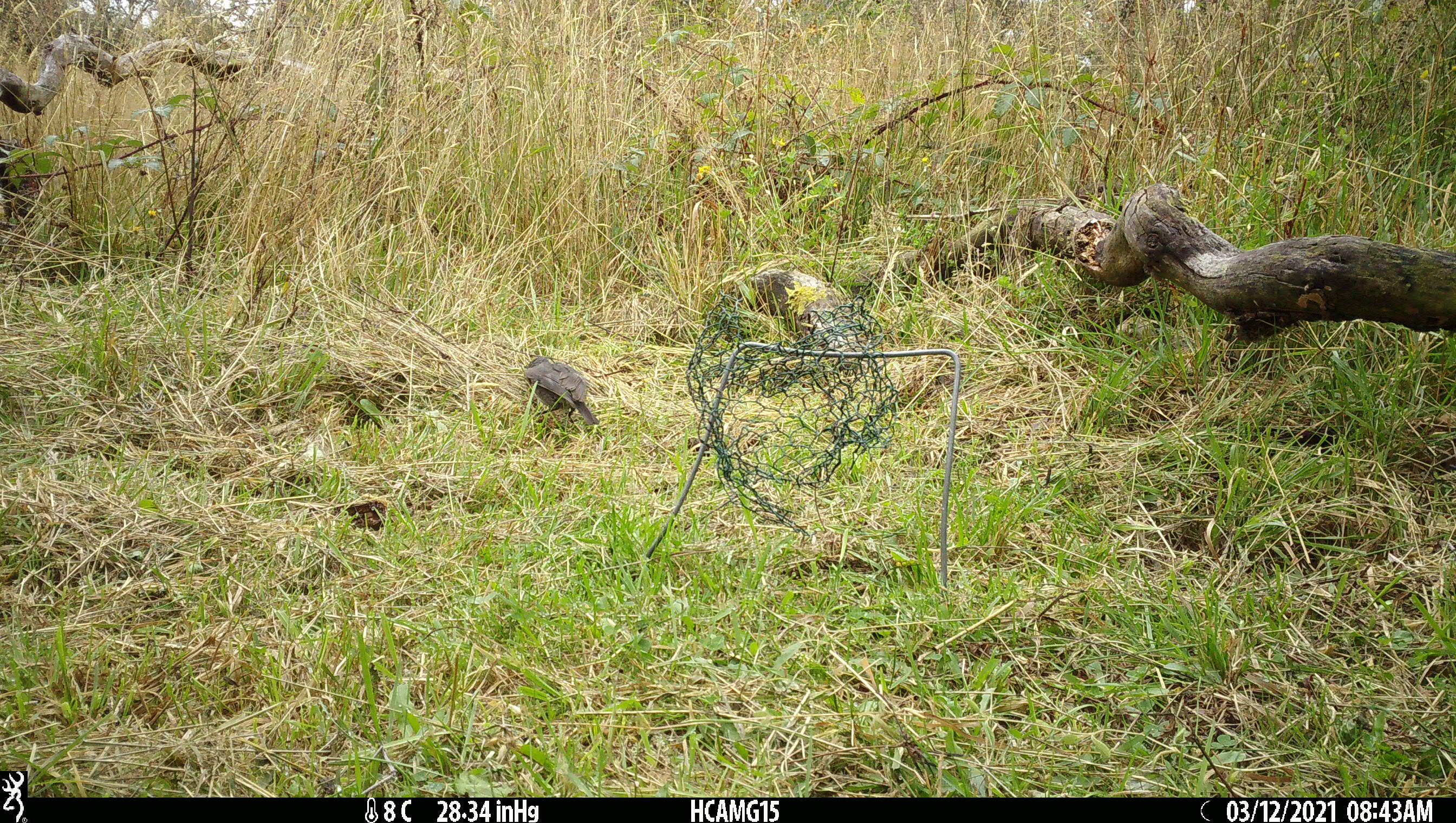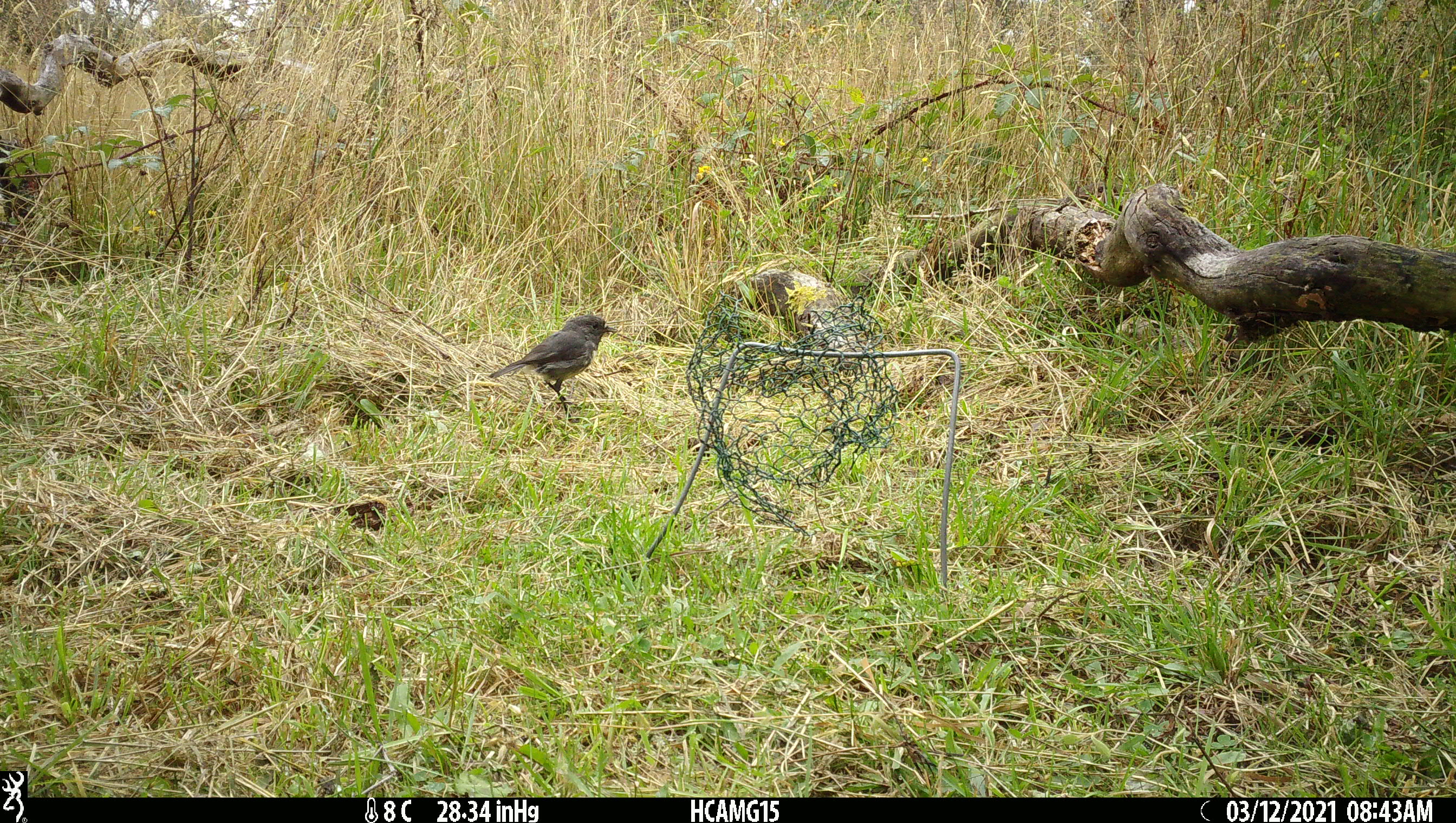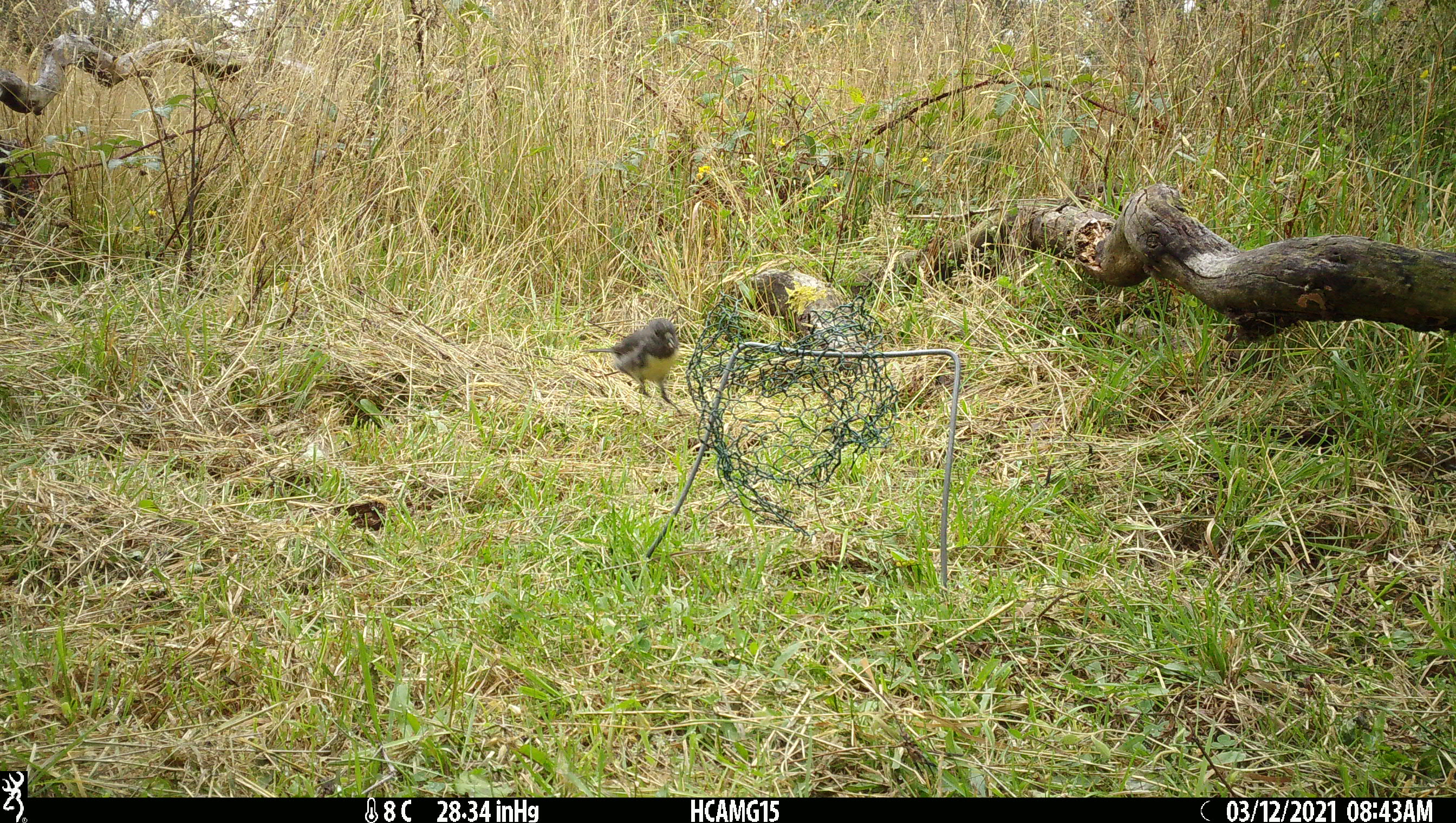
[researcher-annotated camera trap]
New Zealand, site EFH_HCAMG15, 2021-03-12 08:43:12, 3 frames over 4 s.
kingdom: Animalia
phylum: Chordata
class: Aves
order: Passeriformes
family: Petroicidae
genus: Petroica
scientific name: Petroica australis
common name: new zealand robin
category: robin